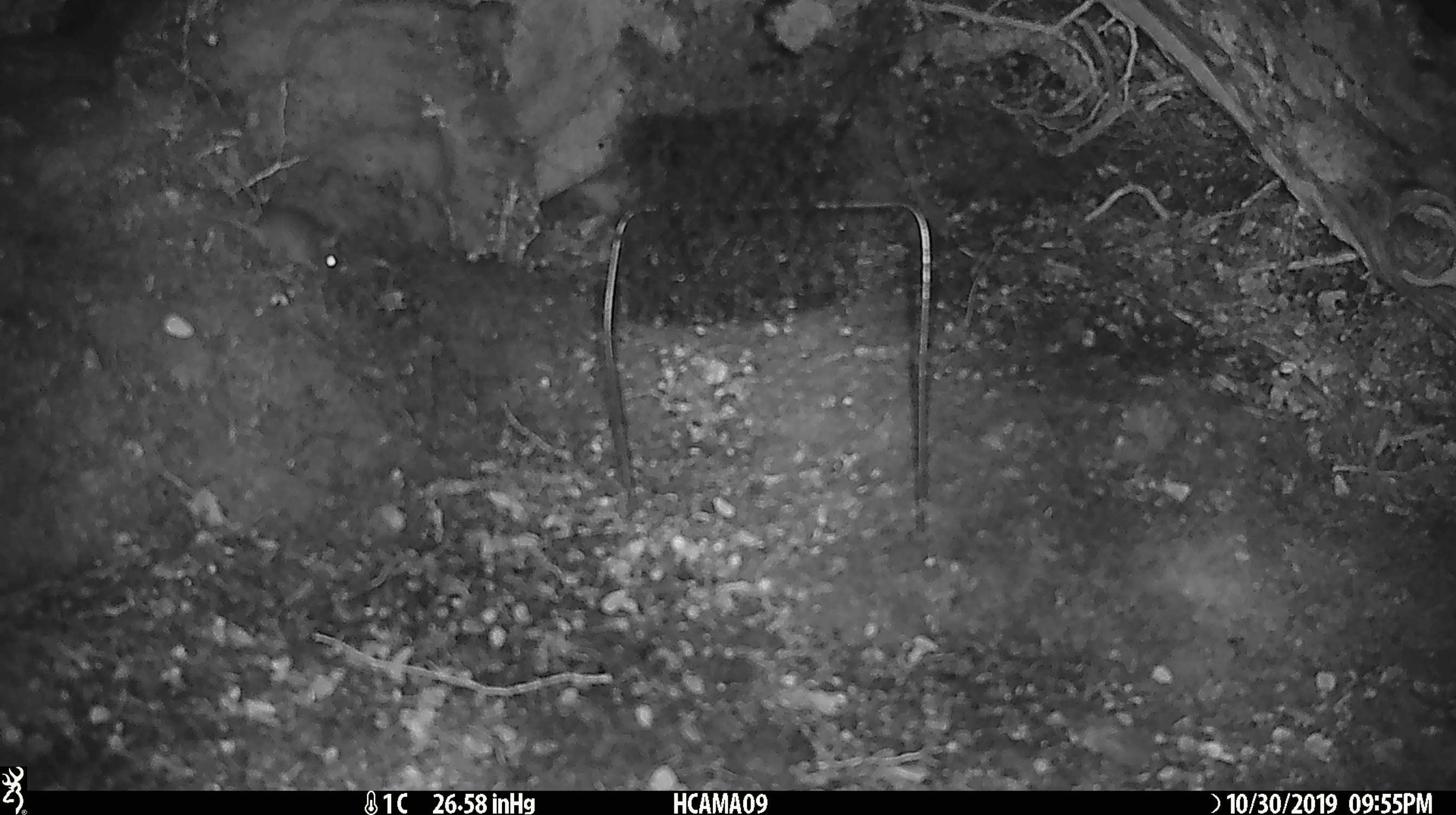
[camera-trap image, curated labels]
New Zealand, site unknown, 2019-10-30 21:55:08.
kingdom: Animalia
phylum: Chordata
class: Mammalia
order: Rodentia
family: Muridae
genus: Mus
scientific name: Mus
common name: mouse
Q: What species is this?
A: Mouse (Mus).